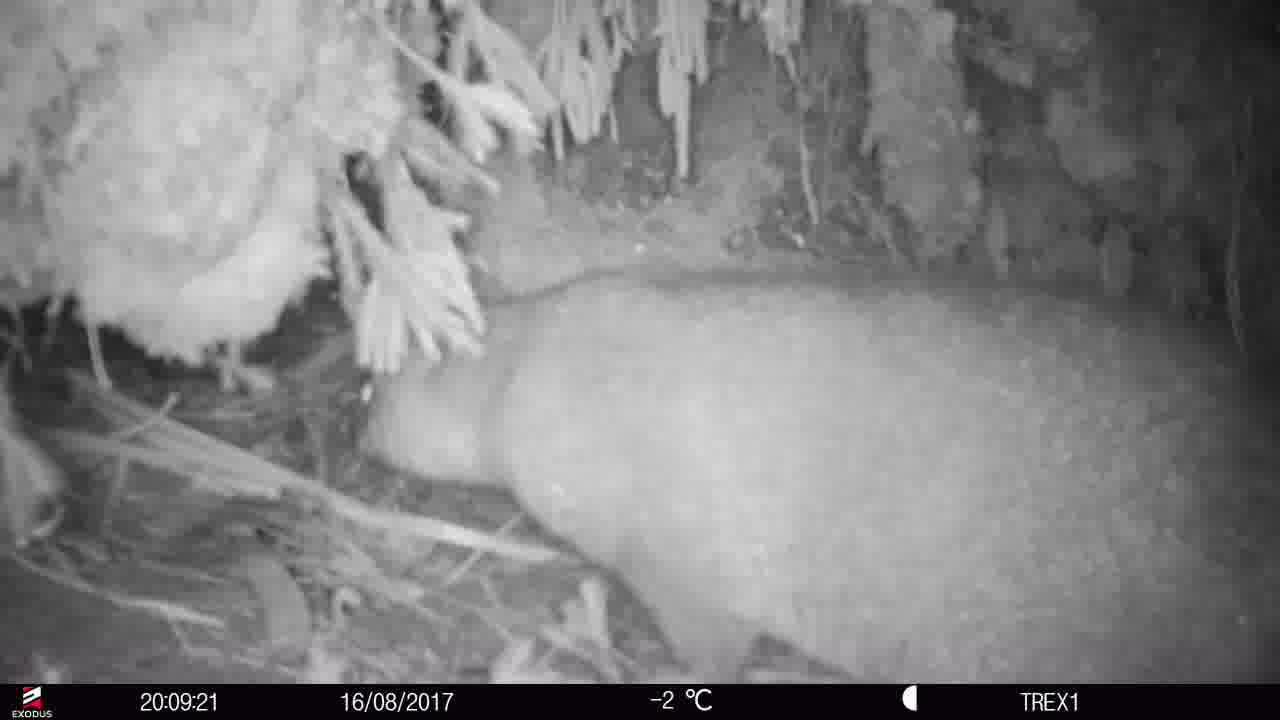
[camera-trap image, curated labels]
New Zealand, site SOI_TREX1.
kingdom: Animalia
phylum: Chordata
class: Mammalia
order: Diprotodontia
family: Phalangeridae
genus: Trichosurus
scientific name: Trichosurus vulpecula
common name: common brushtail possum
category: possum